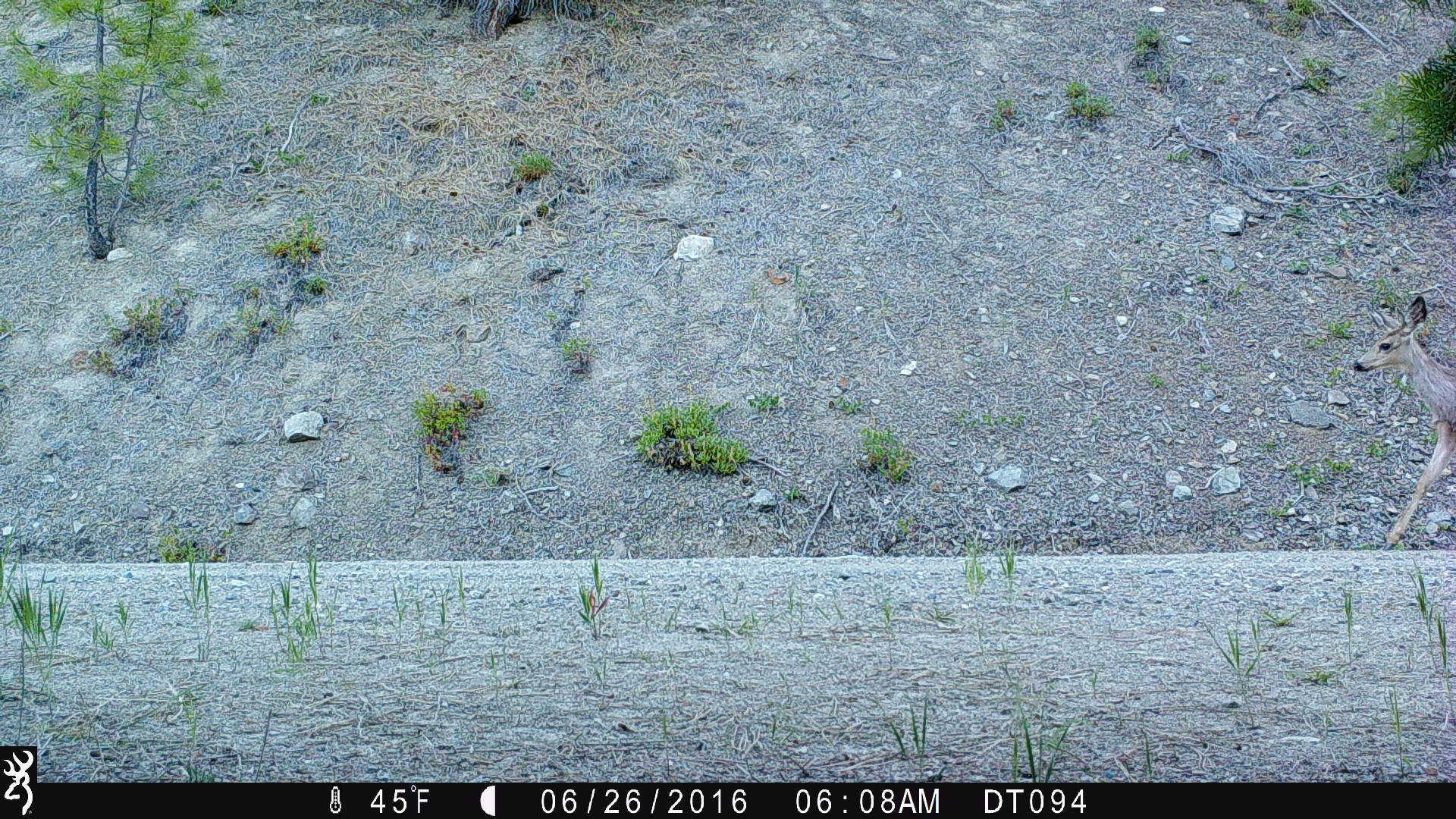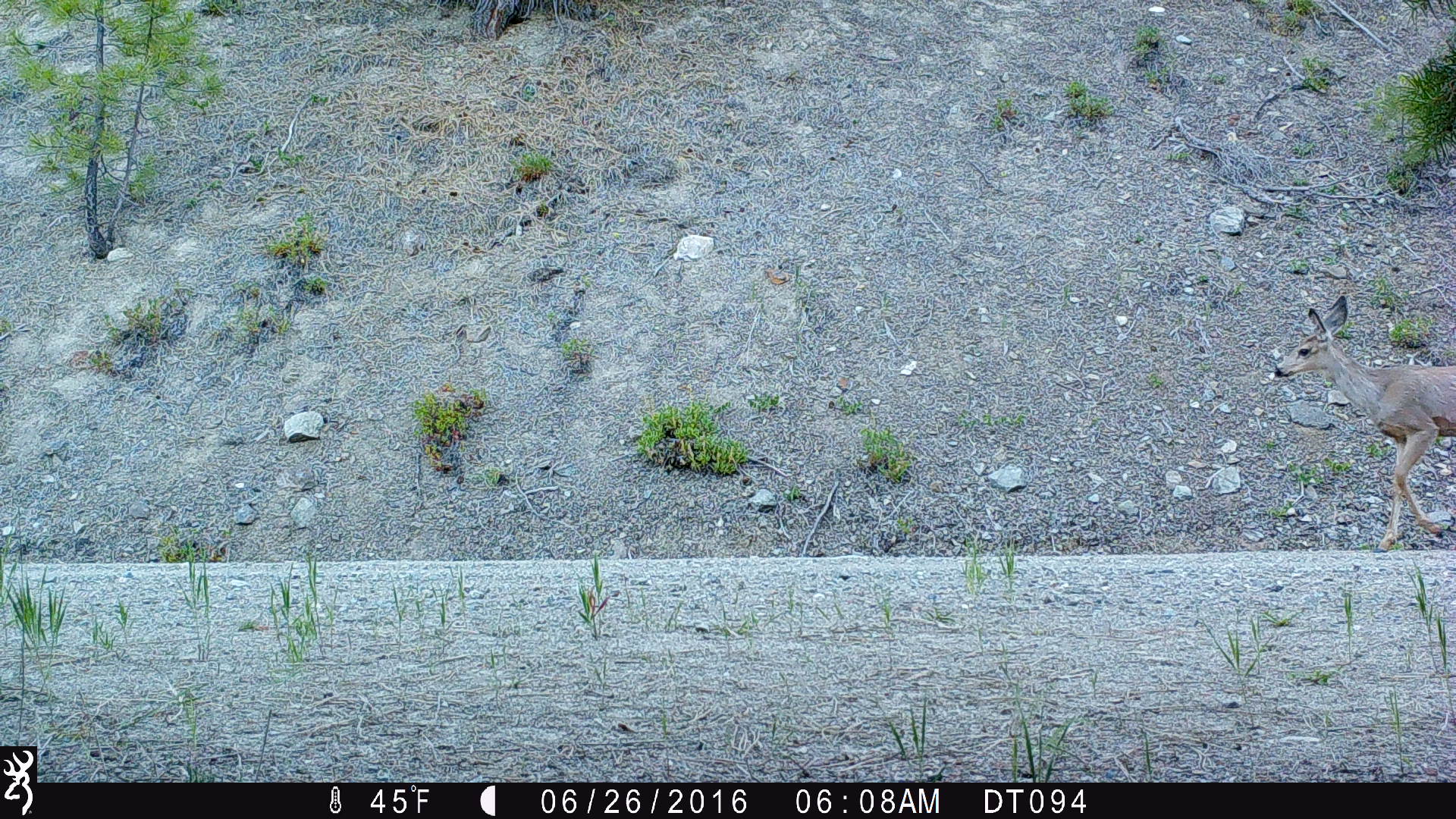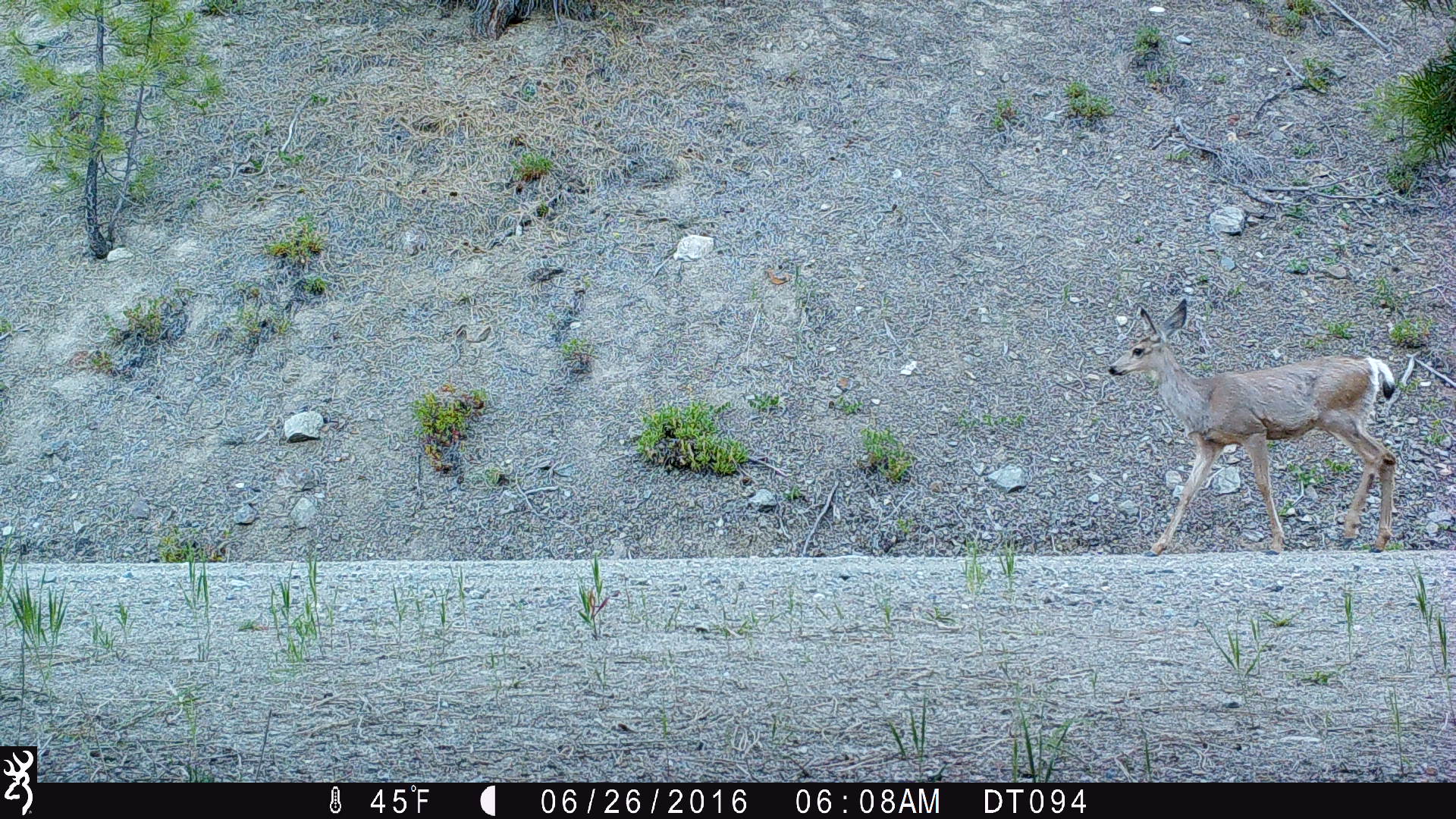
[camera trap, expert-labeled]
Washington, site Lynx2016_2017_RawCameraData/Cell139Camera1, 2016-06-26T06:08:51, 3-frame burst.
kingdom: Animalia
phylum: Chordata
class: Mammalia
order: Artiodactyla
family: Cervidae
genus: Odocoileus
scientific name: Odocoileus hemionus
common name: mule deer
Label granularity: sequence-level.